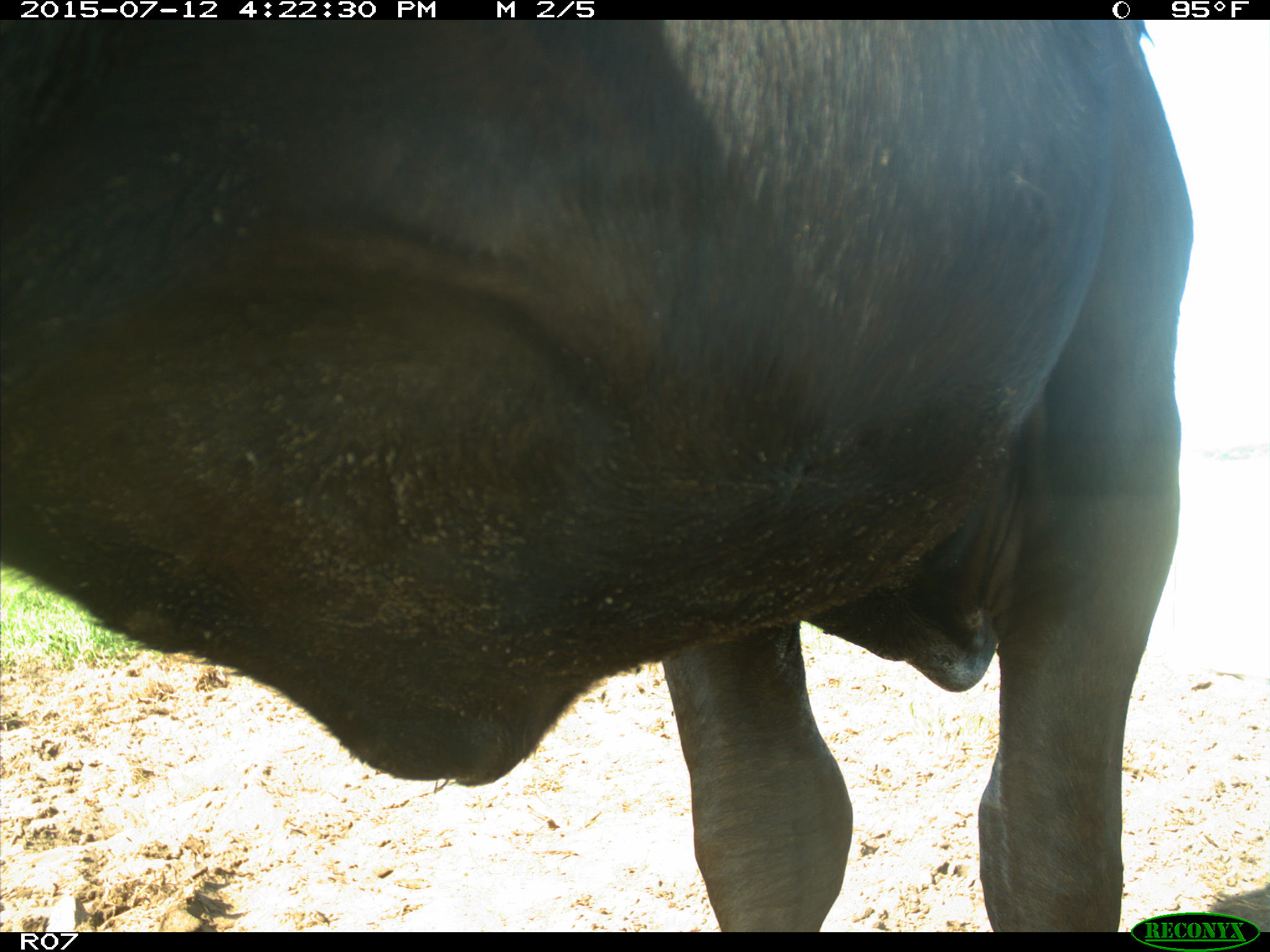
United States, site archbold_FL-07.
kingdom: Animalia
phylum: Chordata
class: Mammalia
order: Artiodactyla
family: Bovidae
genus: Bos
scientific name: Bos taurus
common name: domestic cow